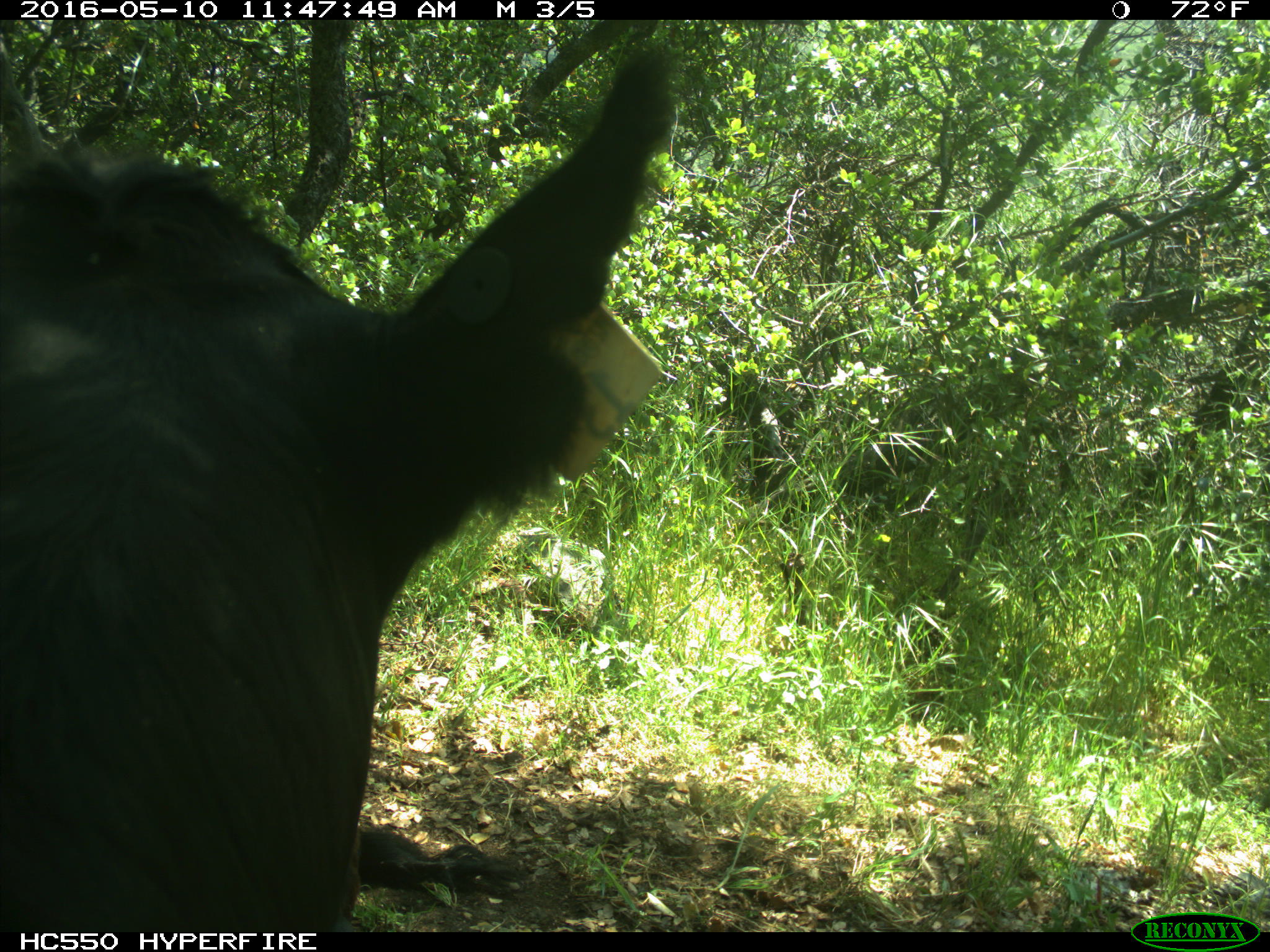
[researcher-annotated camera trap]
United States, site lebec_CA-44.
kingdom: Animalia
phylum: Chordata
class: Mammalia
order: Artiodactyla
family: Bovidae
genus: Bos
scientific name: Bos taurus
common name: domestic cow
Bos taurus (domestic cow).